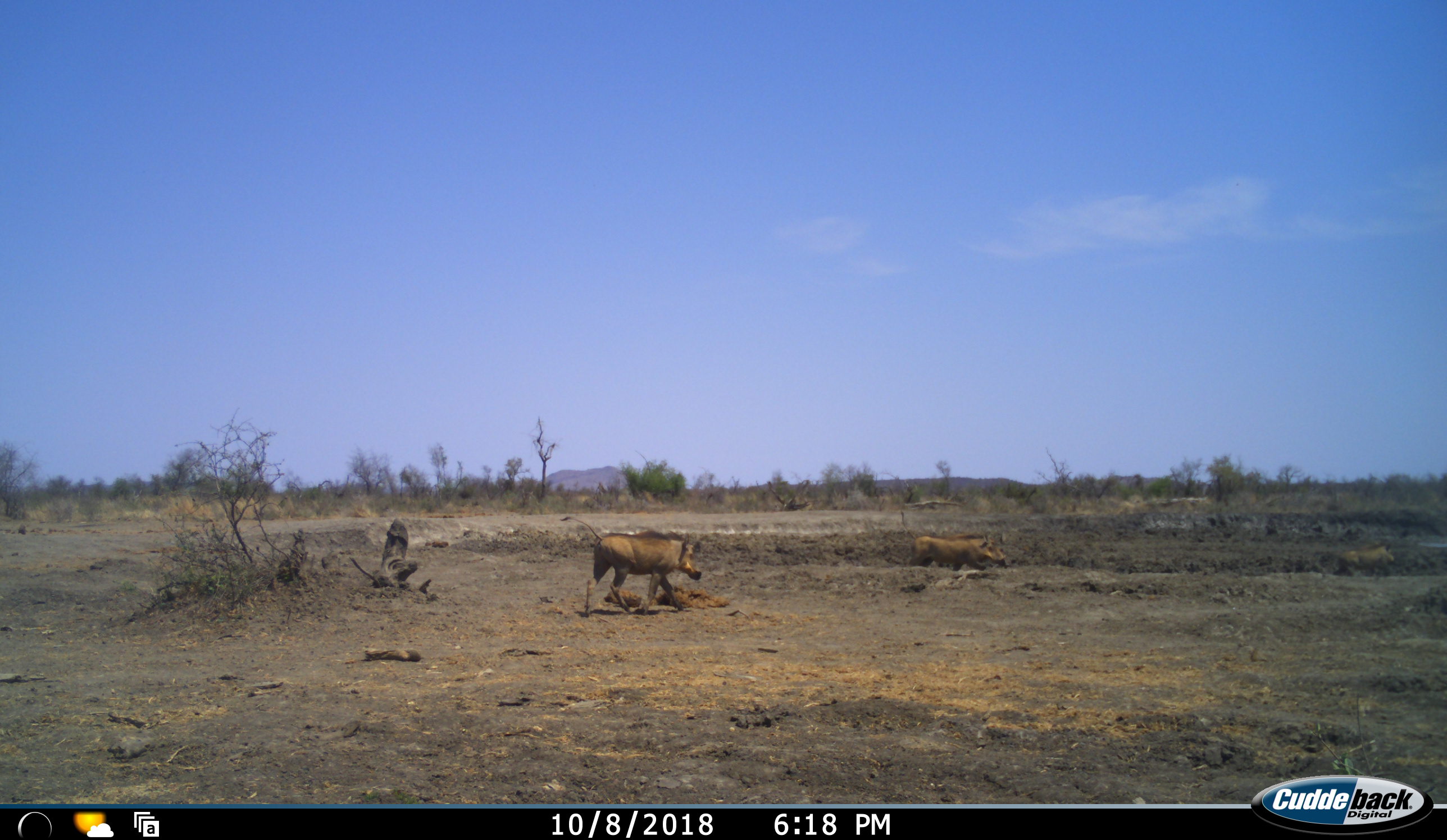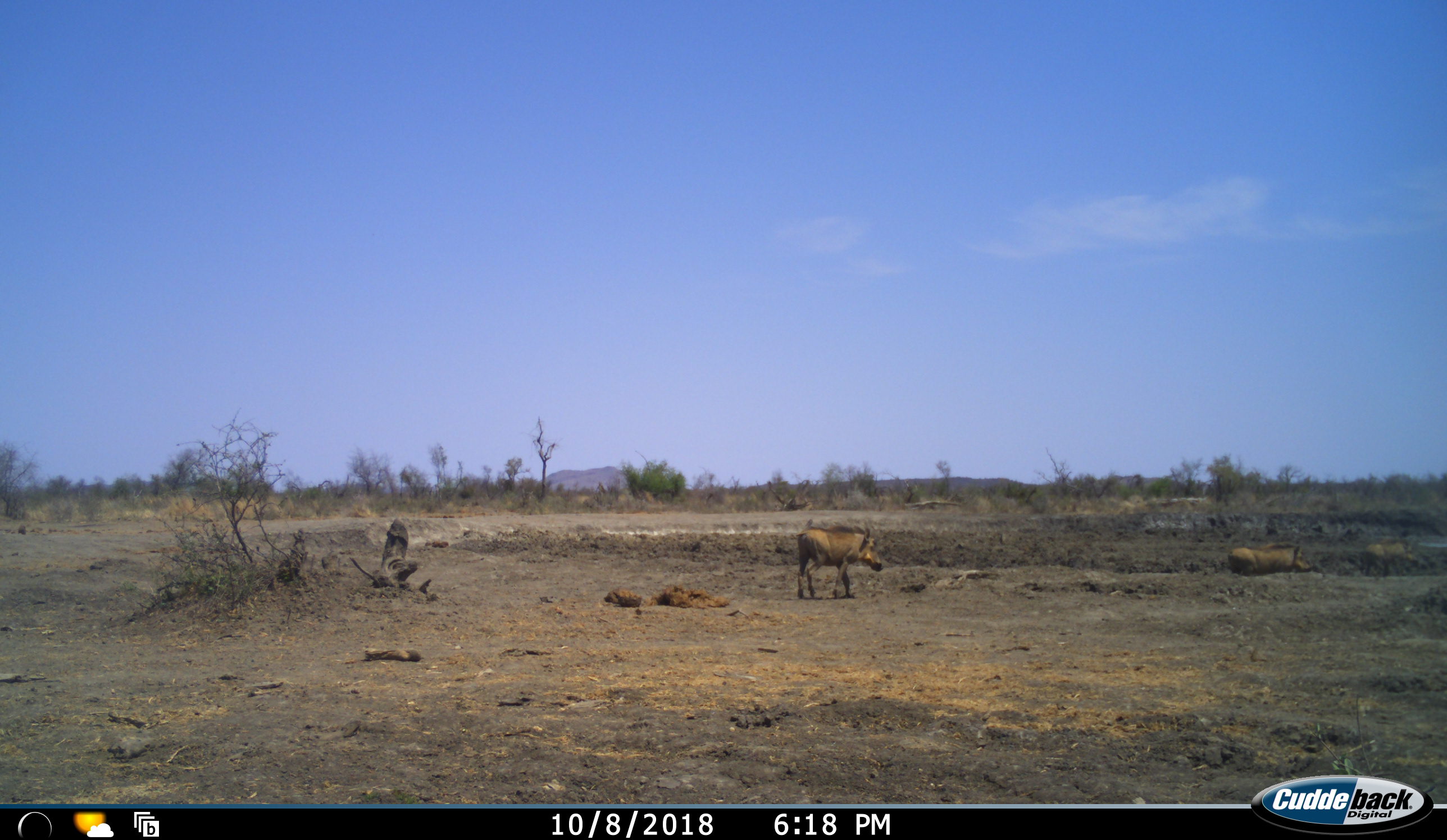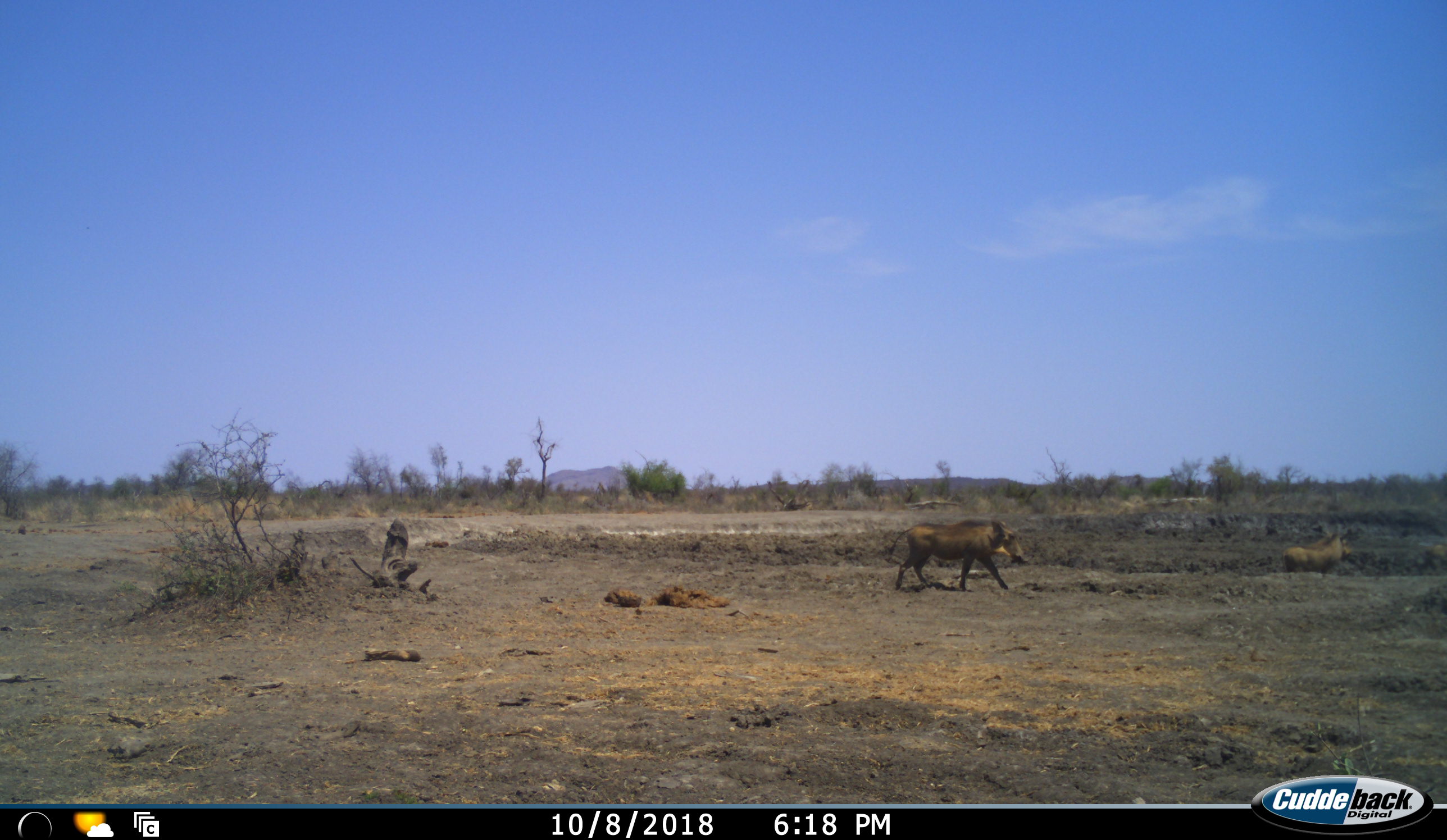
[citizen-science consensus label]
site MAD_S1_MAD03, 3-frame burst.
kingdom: Animalia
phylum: Chordata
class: Mammalia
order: Artiodactyla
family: Suidae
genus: Phacochoerus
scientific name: Phacochoerus africanus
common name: warthog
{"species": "warthog (Phacochoerus africanus)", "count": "3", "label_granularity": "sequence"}